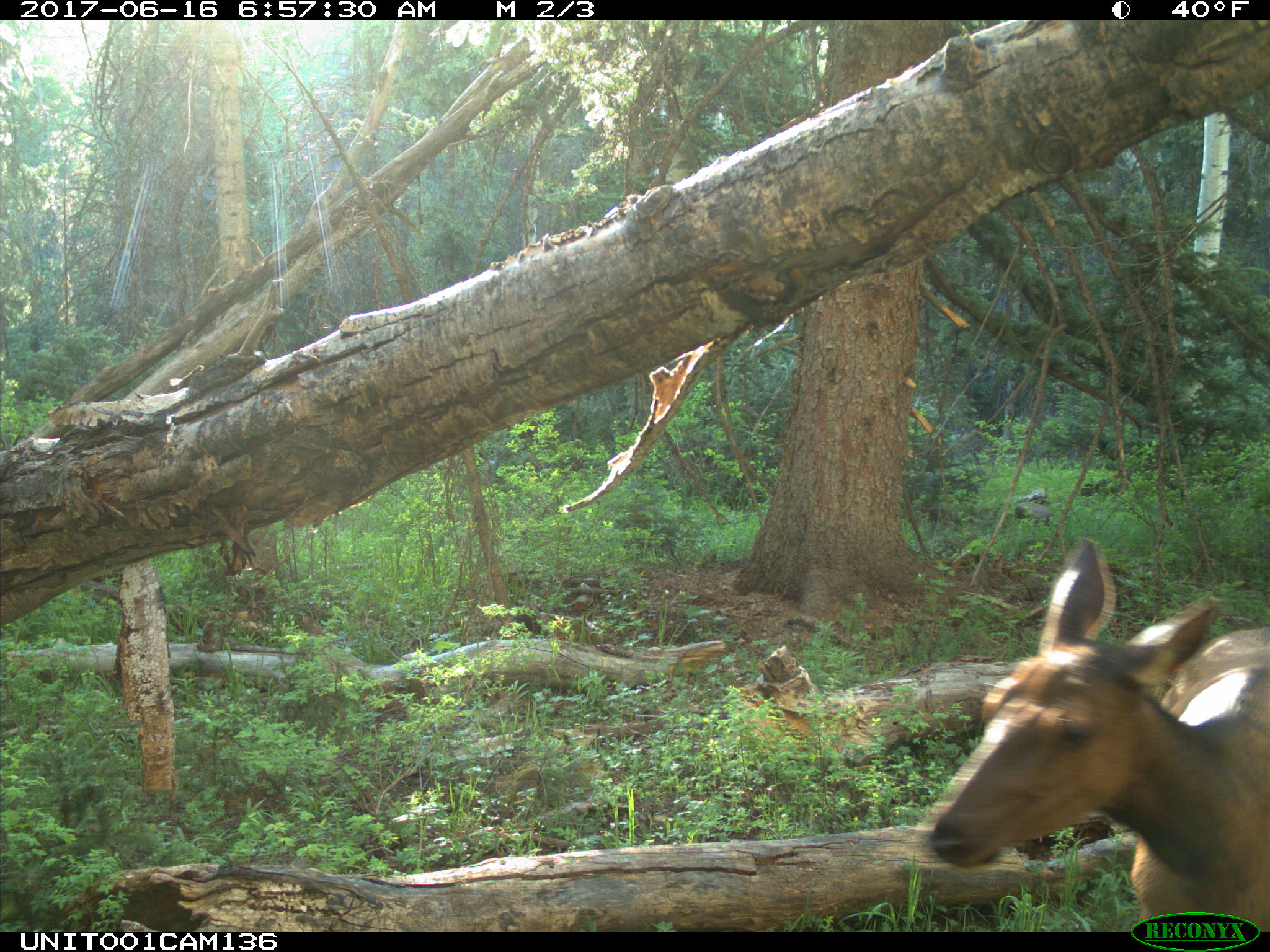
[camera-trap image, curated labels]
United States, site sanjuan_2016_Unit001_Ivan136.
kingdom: Animalia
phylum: Chordata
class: Mammalia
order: Artiodactyla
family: Cervidae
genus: Cervus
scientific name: Cervus elaphus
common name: red deer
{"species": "Cervus elaphus (red deer)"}